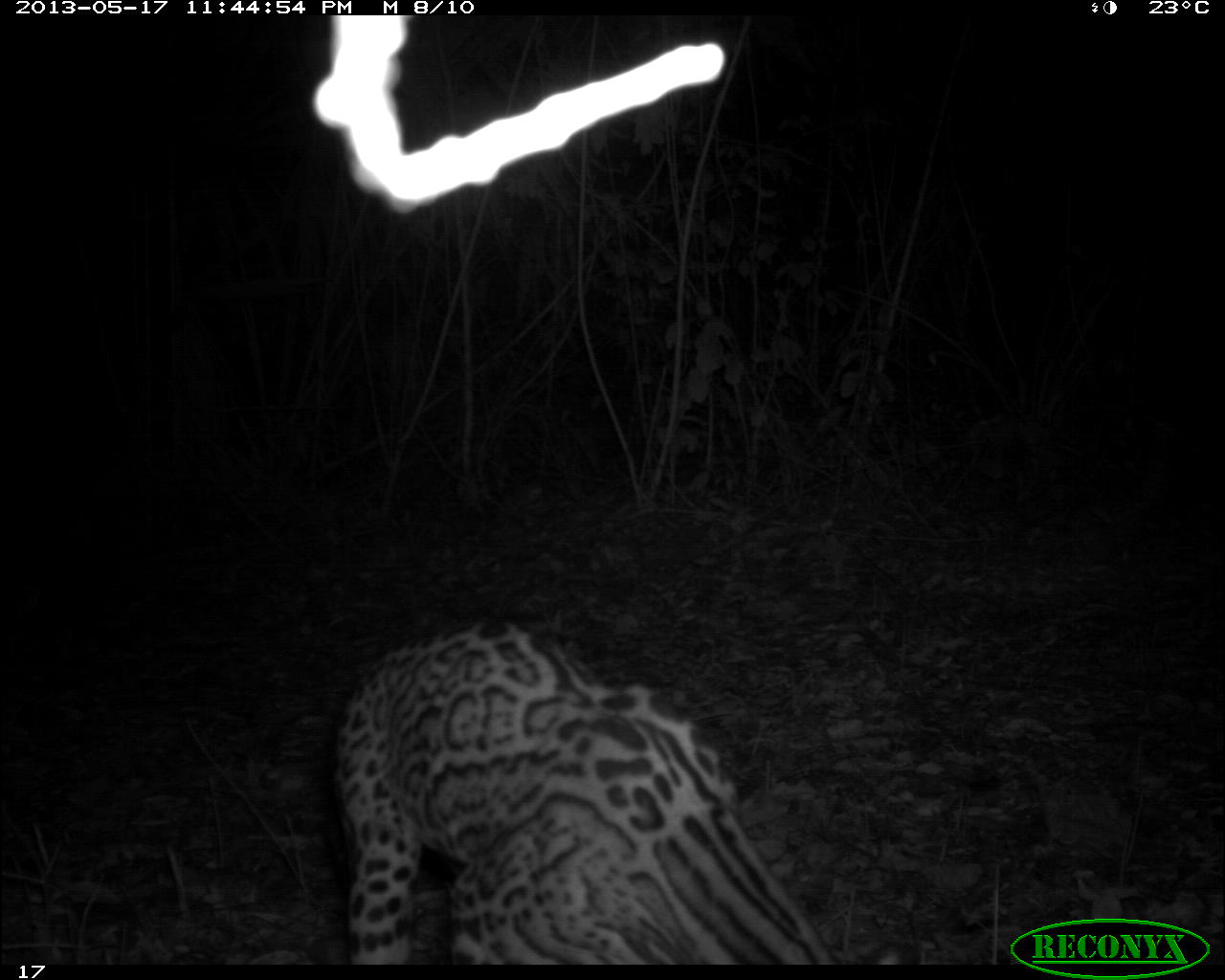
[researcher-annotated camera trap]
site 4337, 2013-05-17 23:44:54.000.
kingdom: Animalia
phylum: Chordata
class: Mammalia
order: Carnivora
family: Felidae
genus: Leopardus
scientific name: Leopardus pardalis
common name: ocelot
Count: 1.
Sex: female.